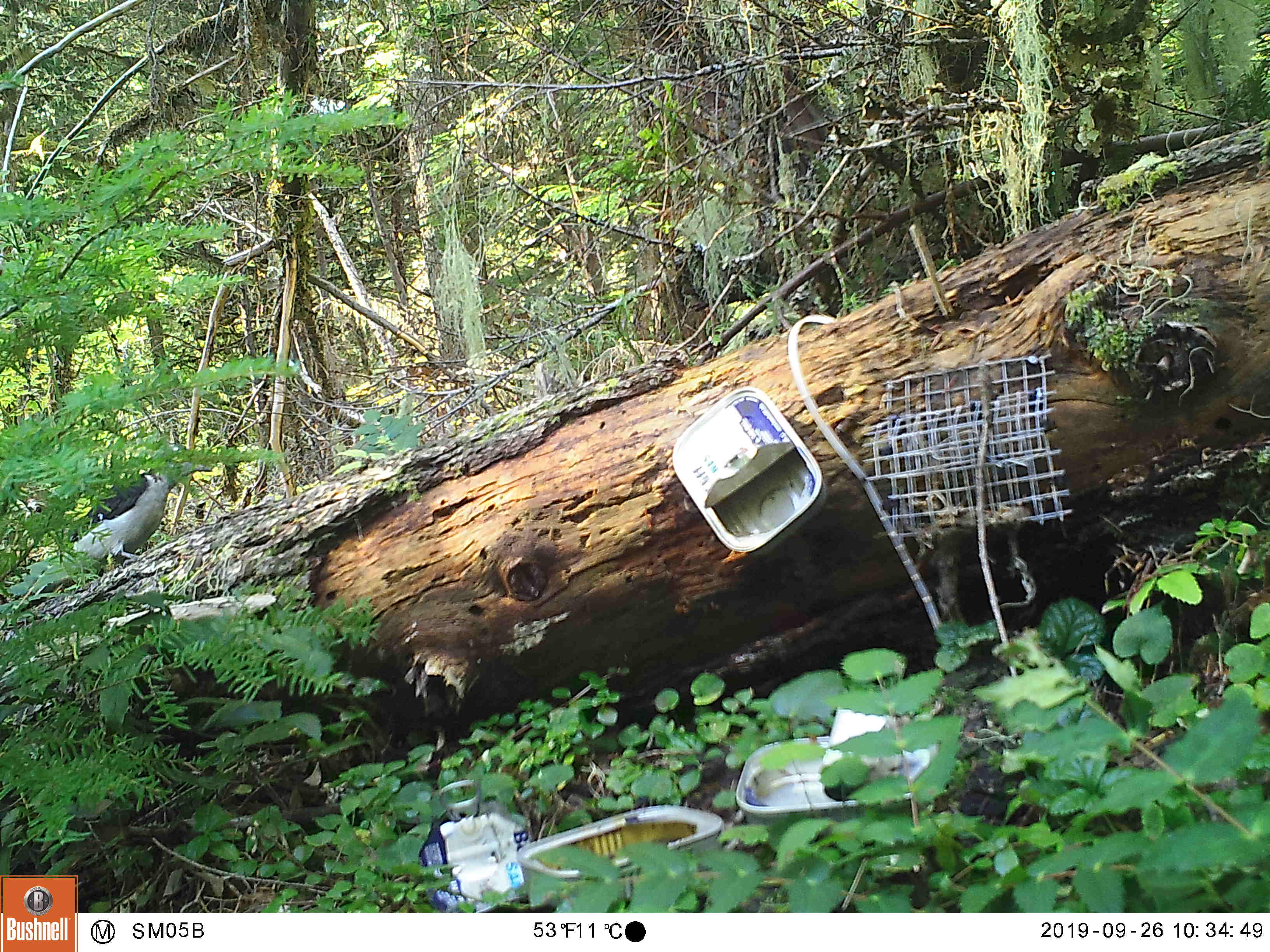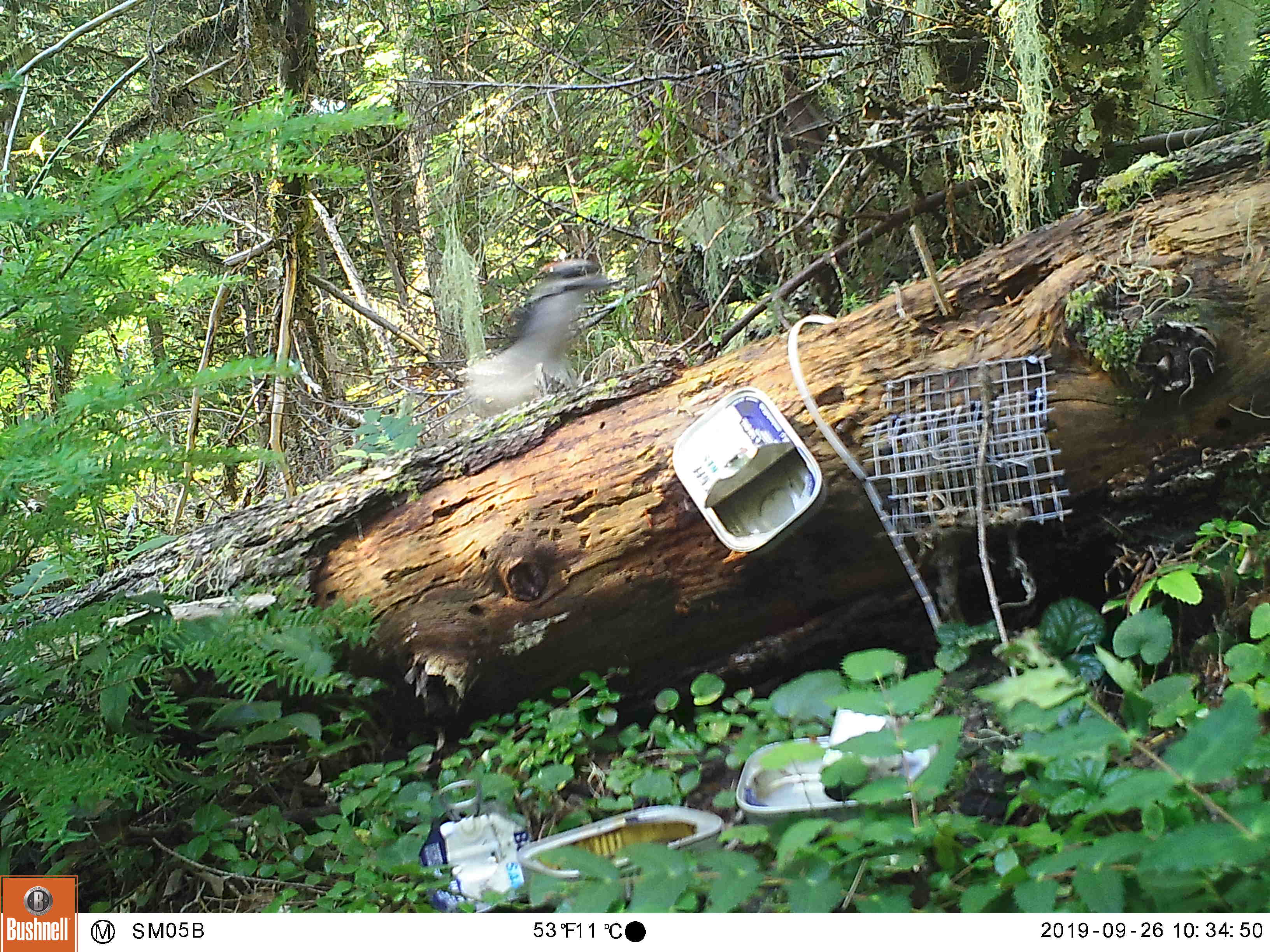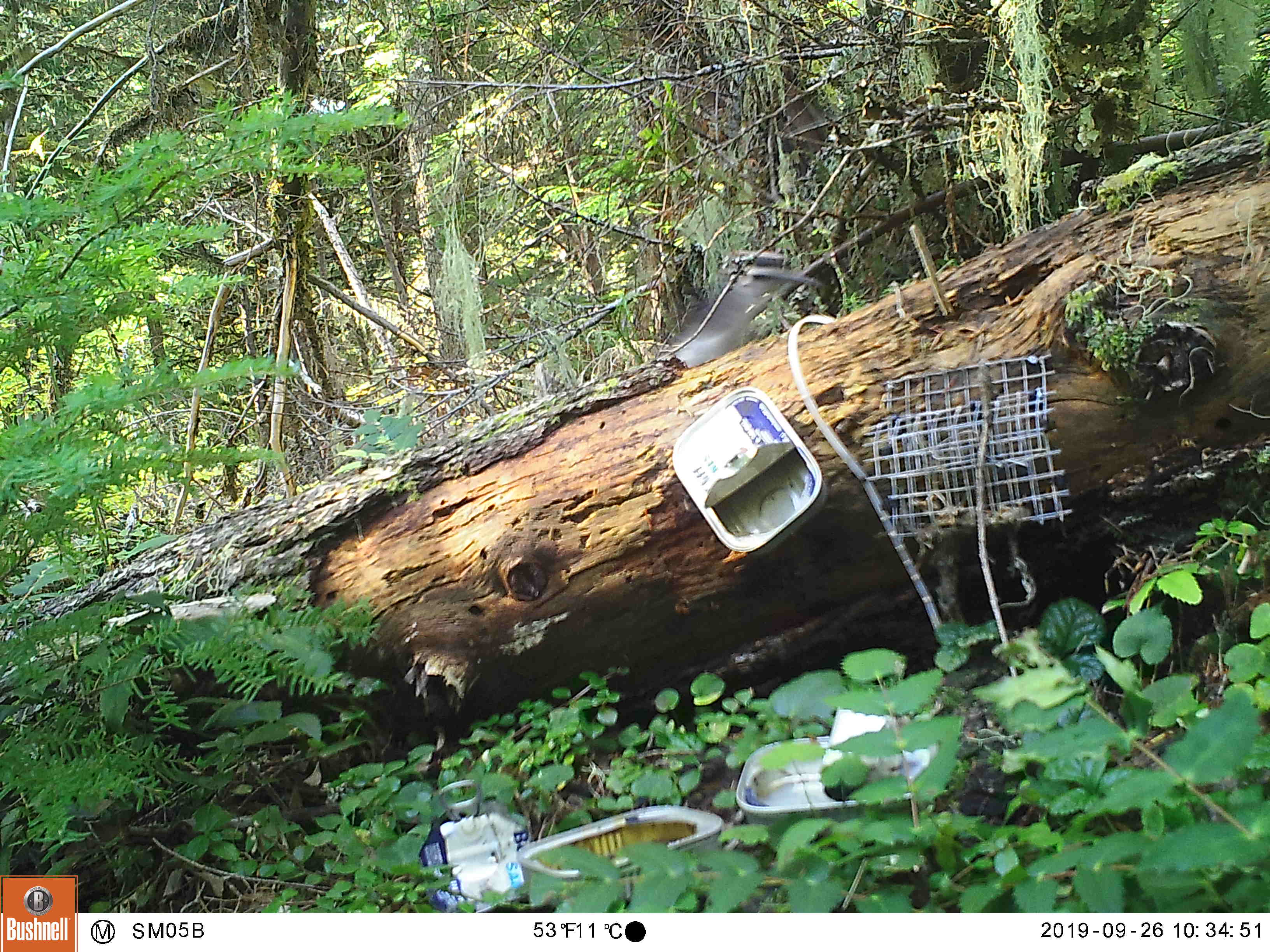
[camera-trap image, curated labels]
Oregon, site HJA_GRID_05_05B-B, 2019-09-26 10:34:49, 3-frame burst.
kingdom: Animalia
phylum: Chordata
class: Aves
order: Piciformes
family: Picidae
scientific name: Picidae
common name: woodpeckers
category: picidae family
Picidae family (woodpeckers) (Picidae).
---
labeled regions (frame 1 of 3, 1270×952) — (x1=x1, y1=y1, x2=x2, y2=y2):
picidae family: (x1=57, y1=451, x2=213, y2=582)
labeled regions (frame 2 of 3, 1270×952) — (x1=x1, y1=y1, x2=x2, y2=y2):
picidae family: (x1=464, y1=252, x2=616, y2=416)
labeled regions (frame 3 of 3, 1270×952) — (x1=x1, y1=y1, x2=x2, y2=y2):
picidae family: (x1=671, y1=253, x2=810, y2=373)